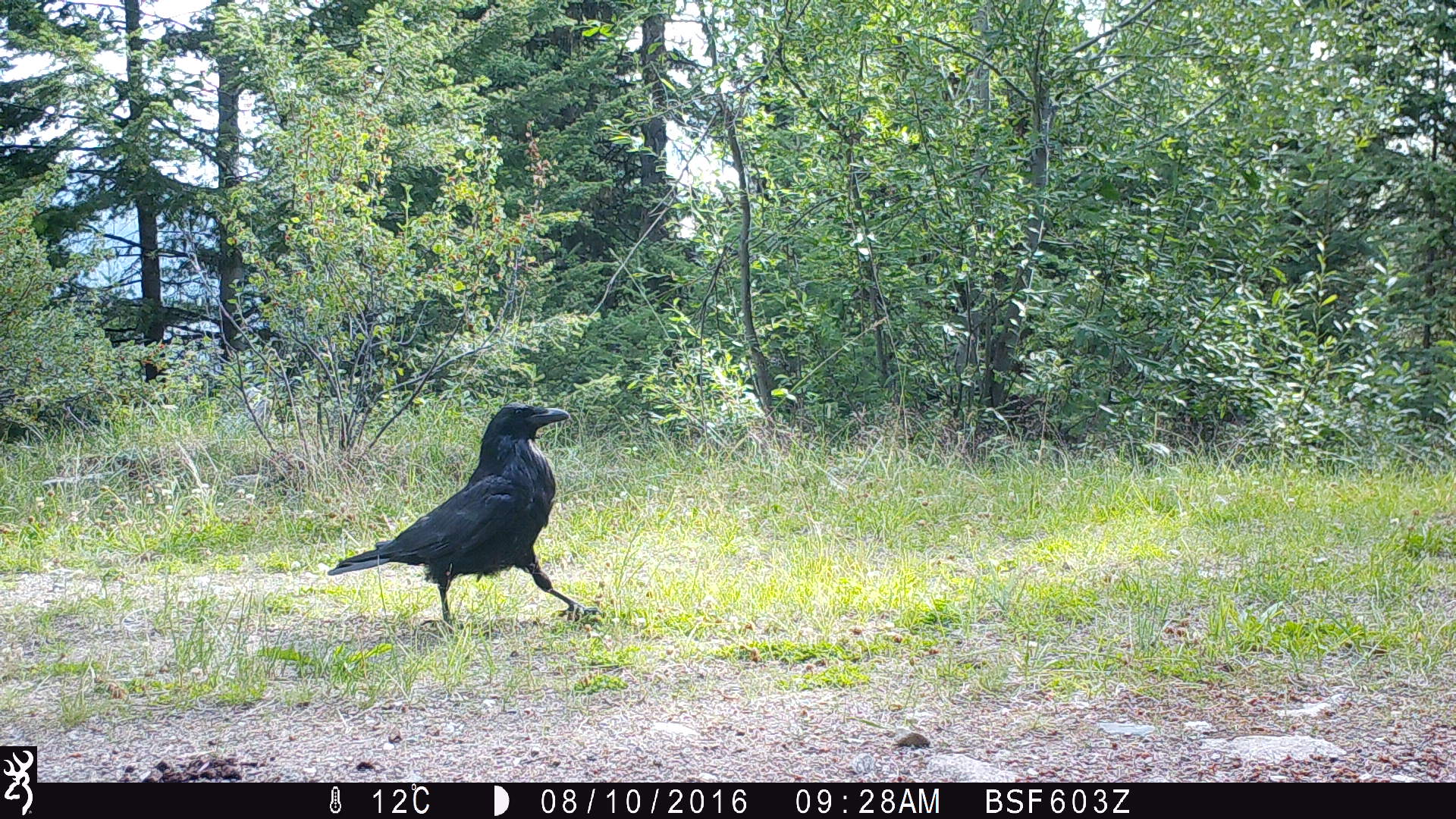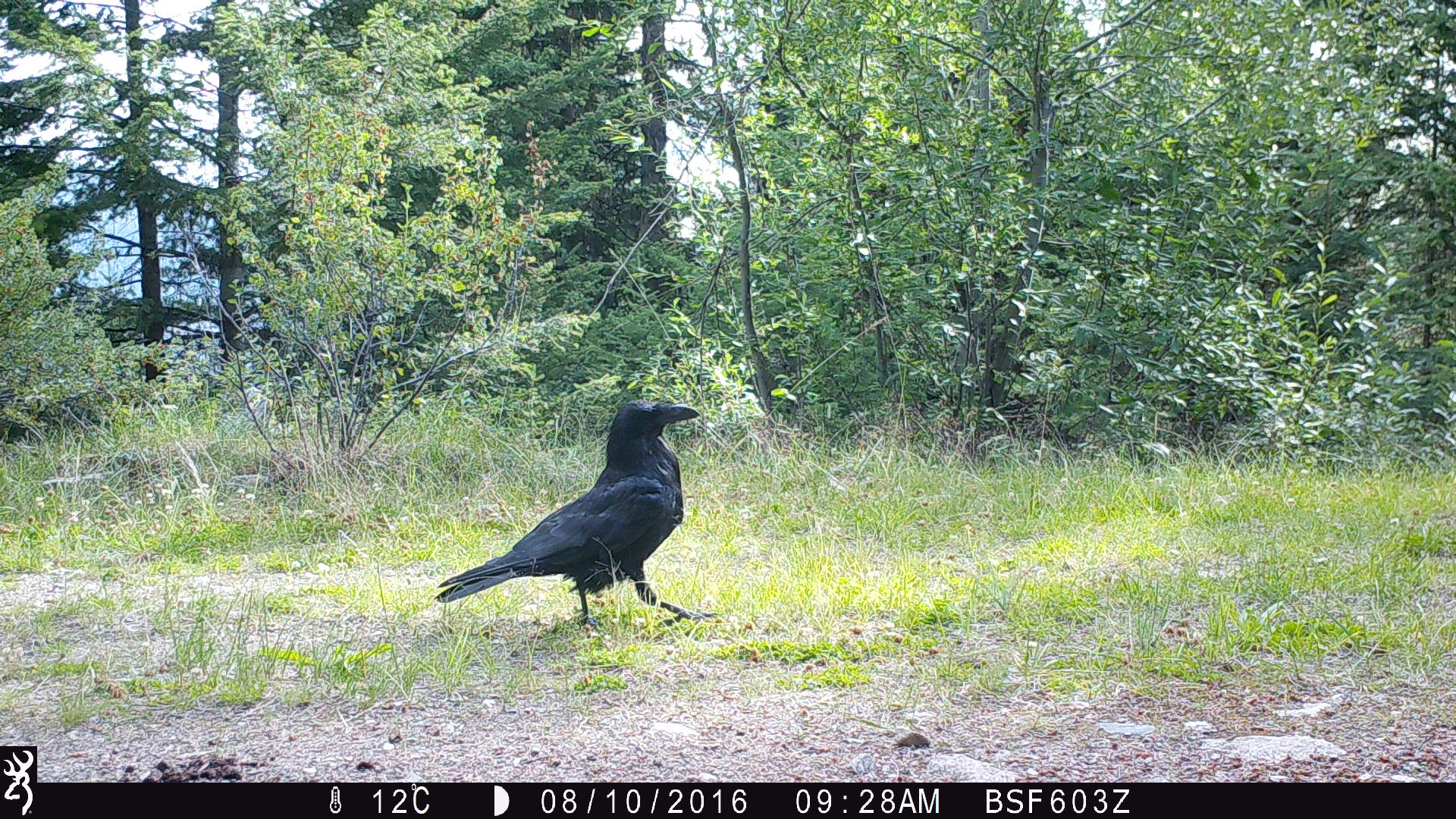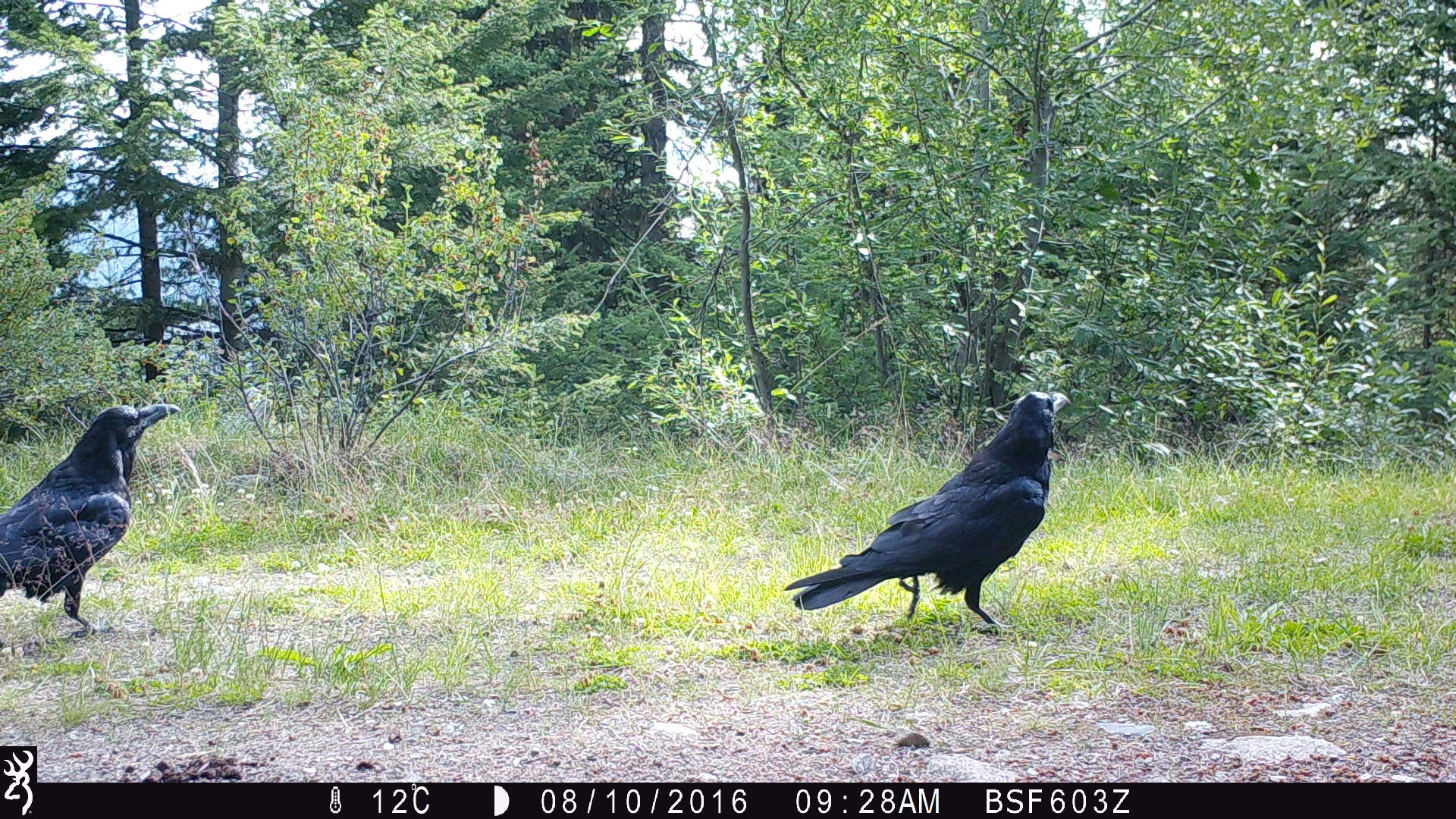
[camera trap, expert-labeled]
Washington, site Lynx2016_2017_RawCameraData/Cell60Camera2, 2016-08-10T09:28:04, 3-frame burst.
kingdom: Animalia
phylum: Chordata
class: Aves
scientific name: Aves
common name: birds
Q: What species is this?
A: Aves (birds).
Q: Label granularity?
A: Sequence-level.